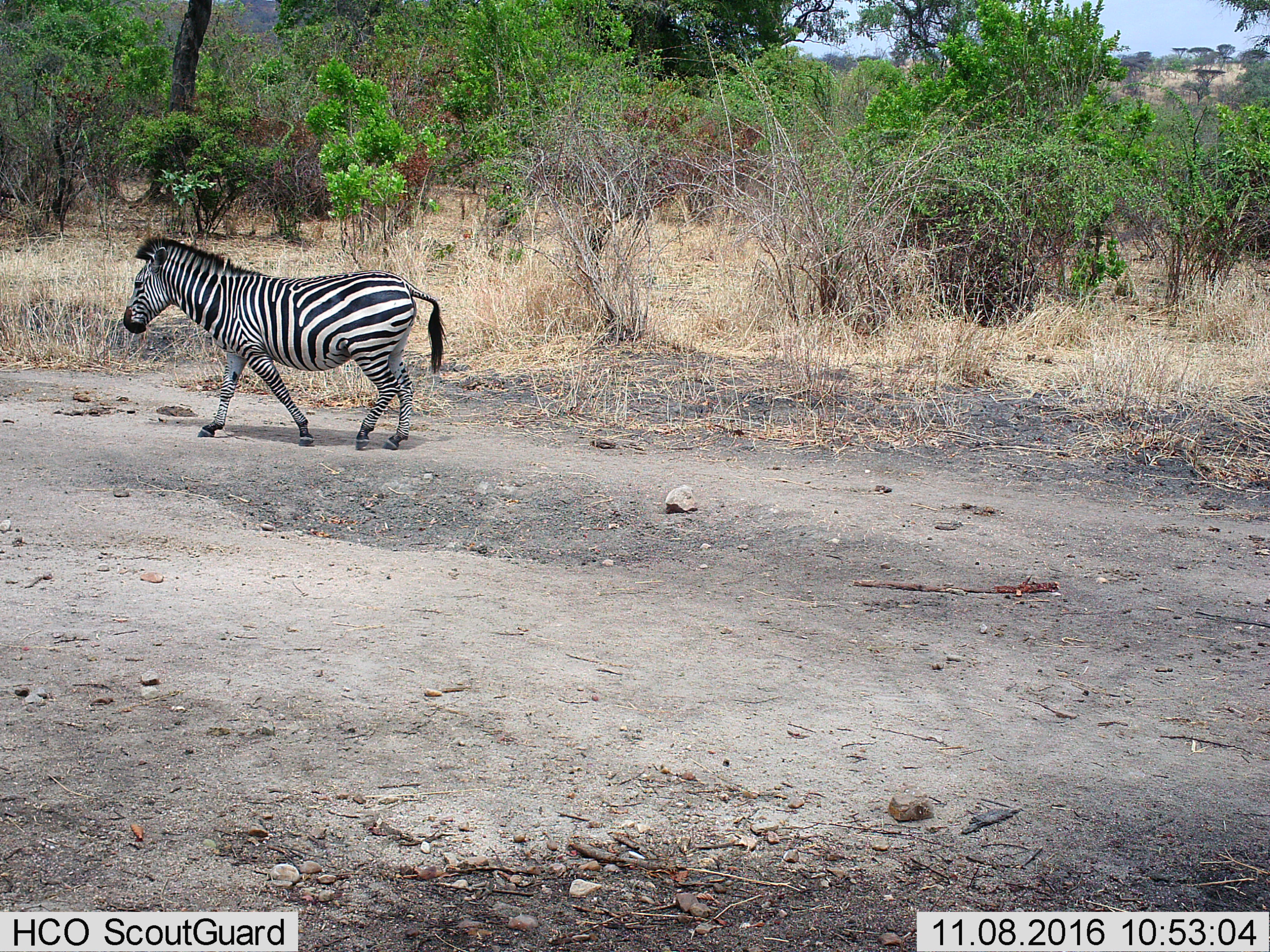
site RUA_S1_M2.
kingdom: Animalia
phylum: Chordata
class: Mammalia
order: Perissodactyla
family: Equidae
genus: Equus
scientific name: Equus quagga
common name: plains zebra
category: zebraplains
Zebraplains (plains zebra) (Equus quagga), count 1. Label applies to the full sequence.